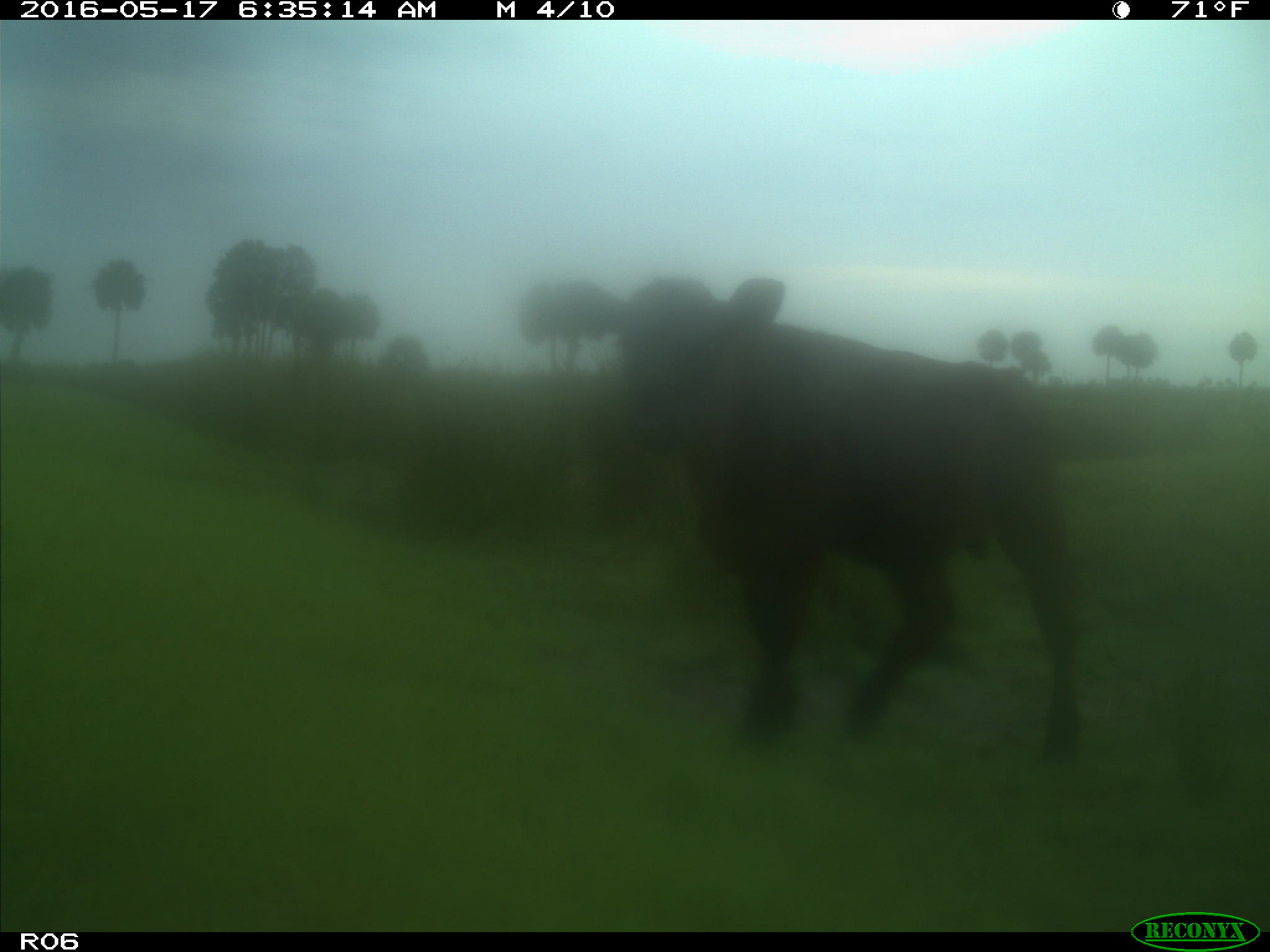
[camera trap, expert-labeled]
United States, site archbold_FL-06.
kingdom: Animalia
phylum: Chordata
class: Mammalia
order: Artiodactyla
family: Bovidae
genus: Bos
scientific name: Bos taurus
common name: domestic cow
Bos taurus (domestic cow).